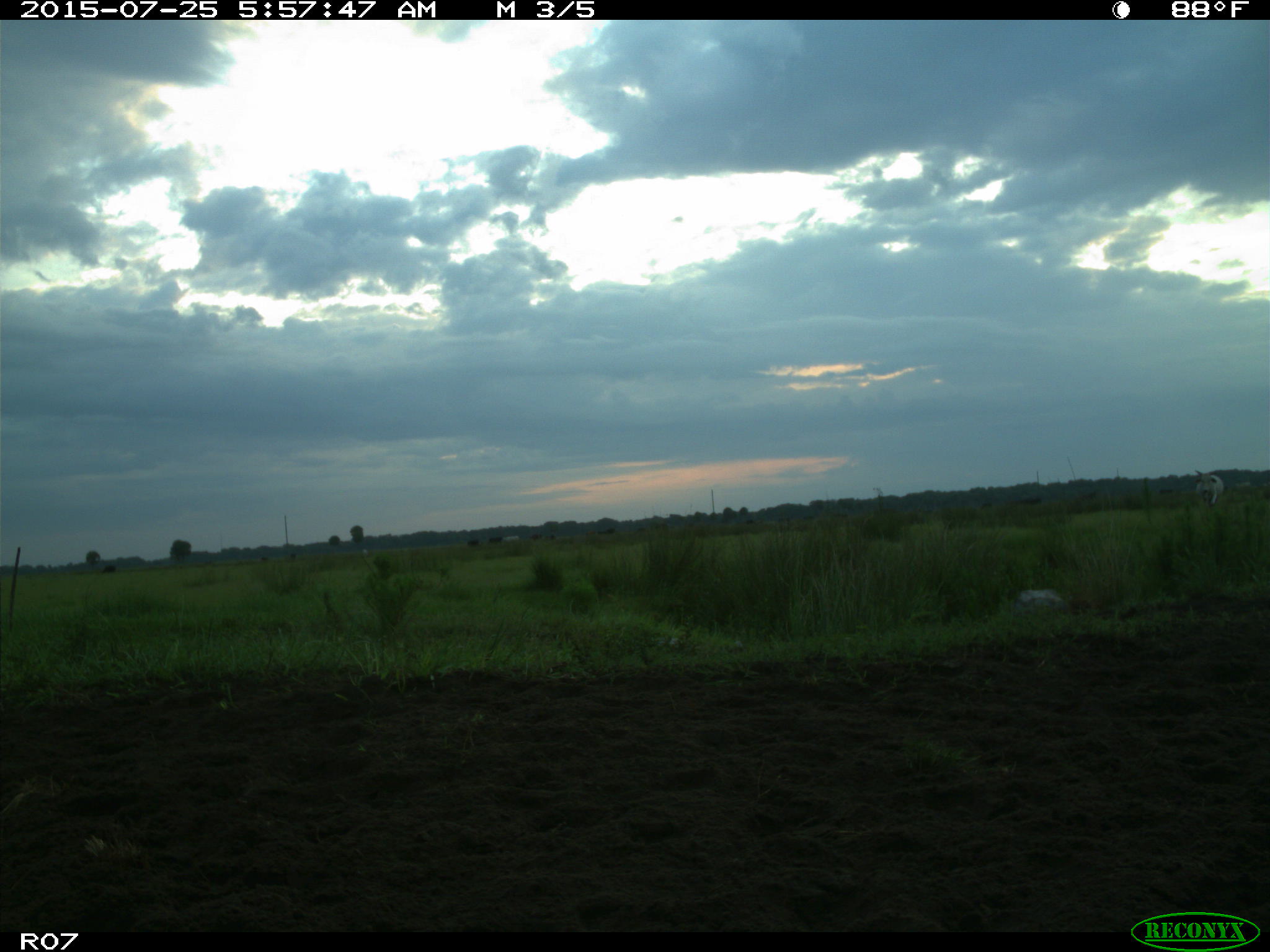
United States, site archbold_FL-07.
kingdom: Animalia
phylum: Chordata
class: Mammalia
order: Artiodactyla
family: Bovidae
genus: Bos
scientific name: Bos taurus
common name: domestic cow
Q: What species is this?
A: Bos taurus (domestic cow).